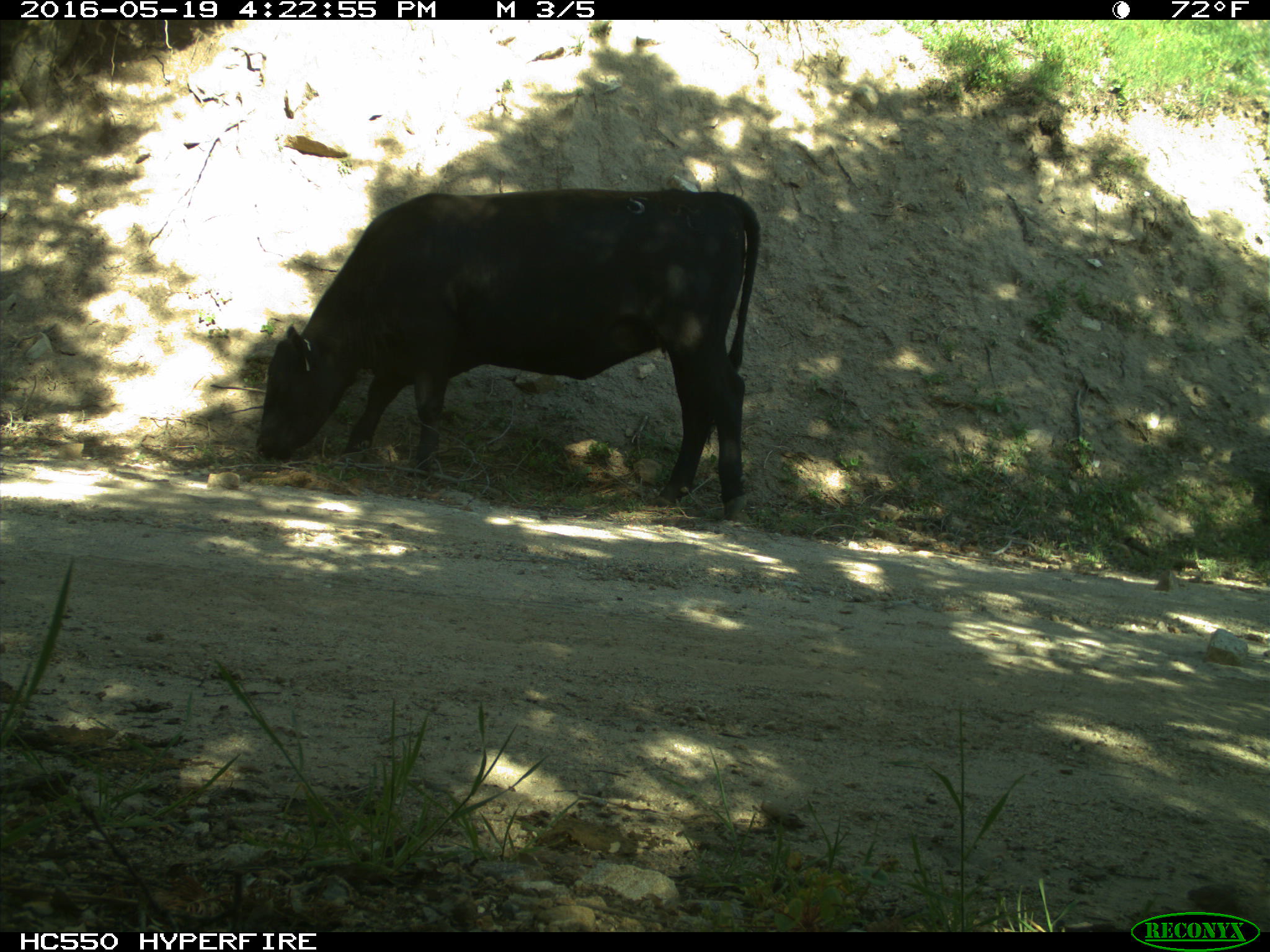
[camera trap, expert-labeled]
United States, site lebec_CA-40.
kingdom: Animalia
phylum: Chordata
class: Mammalia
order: Artiodactyla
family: Bovidae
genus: Bos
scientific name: Bos taurus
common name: domestic cow